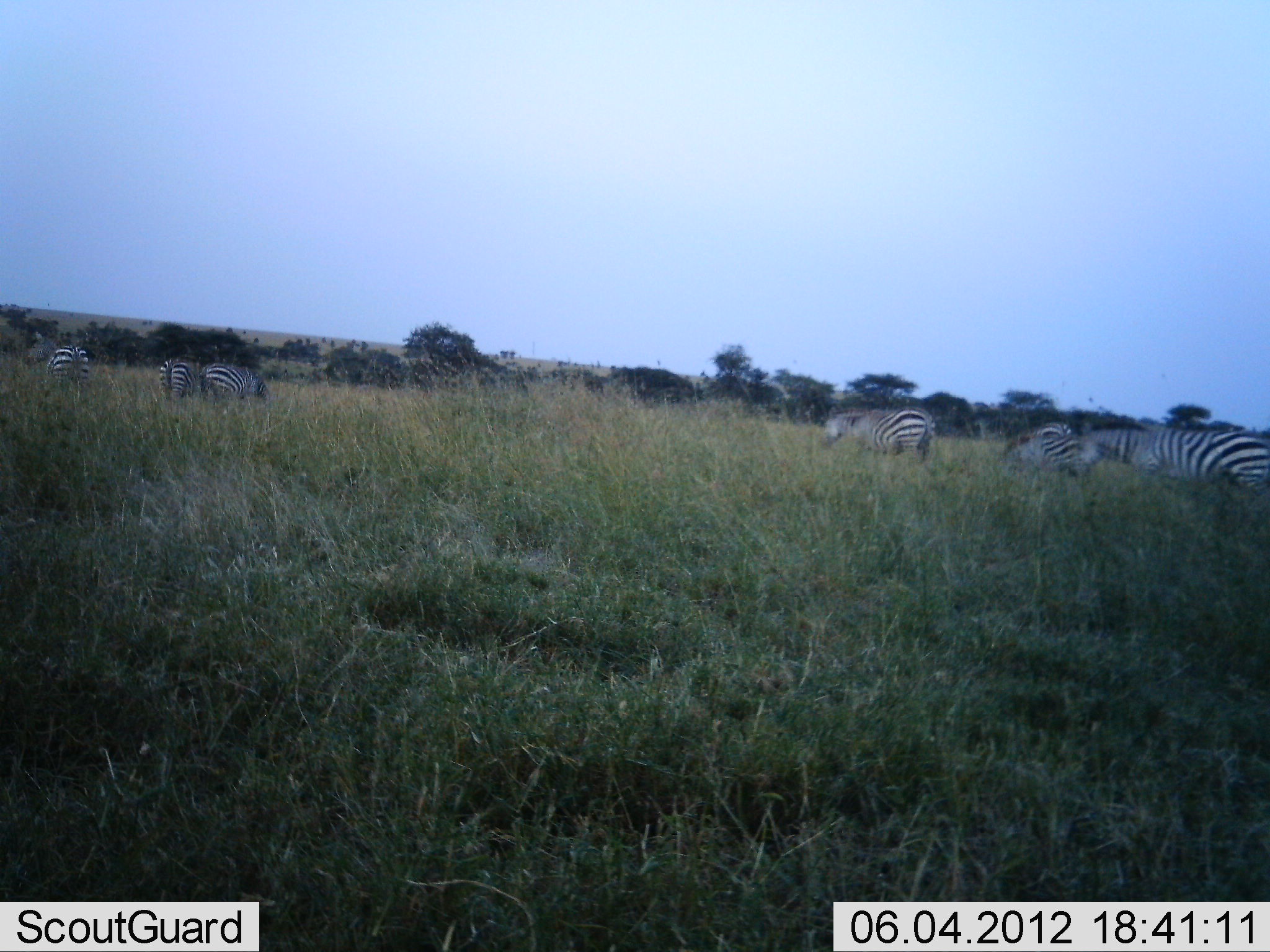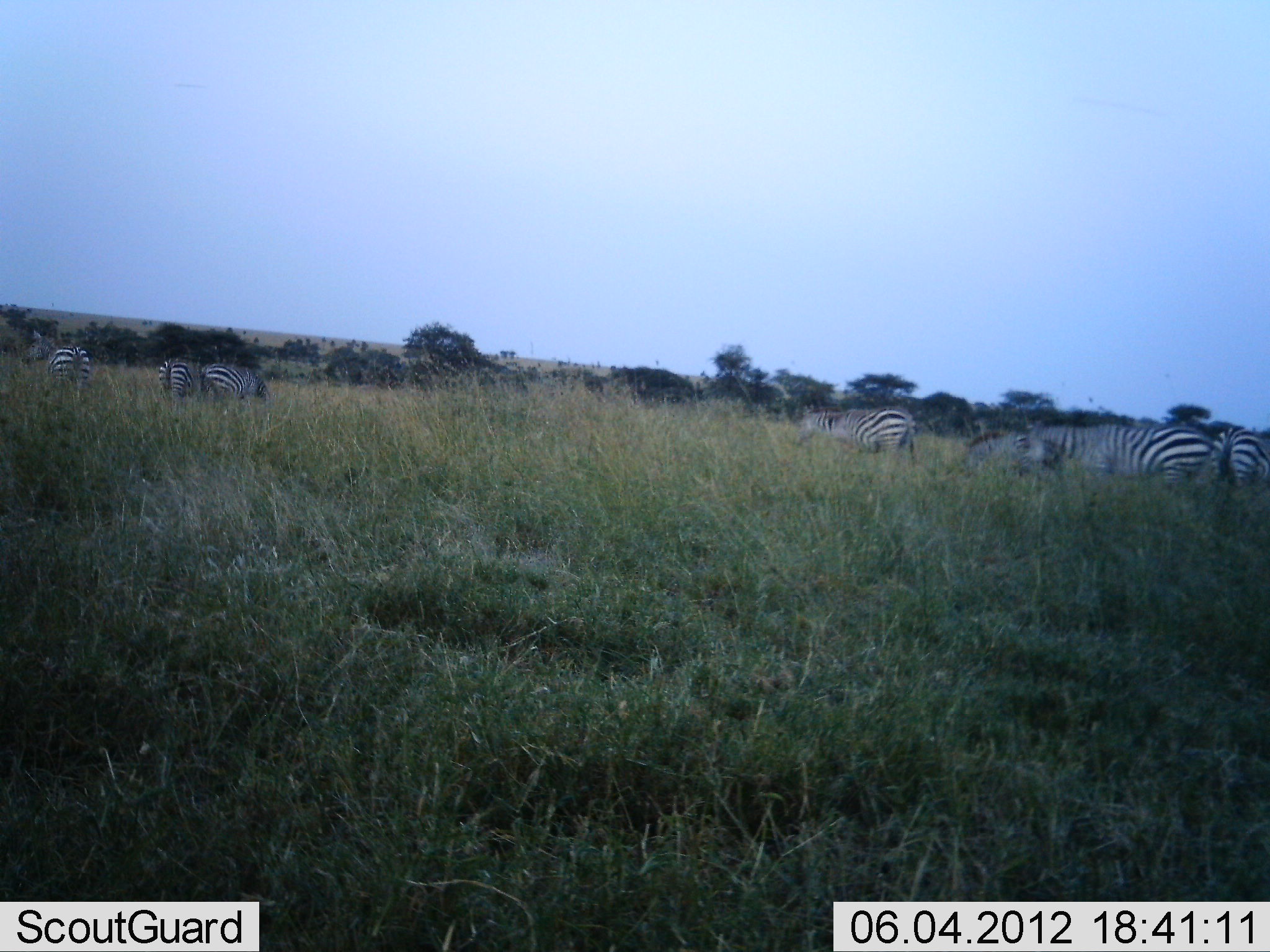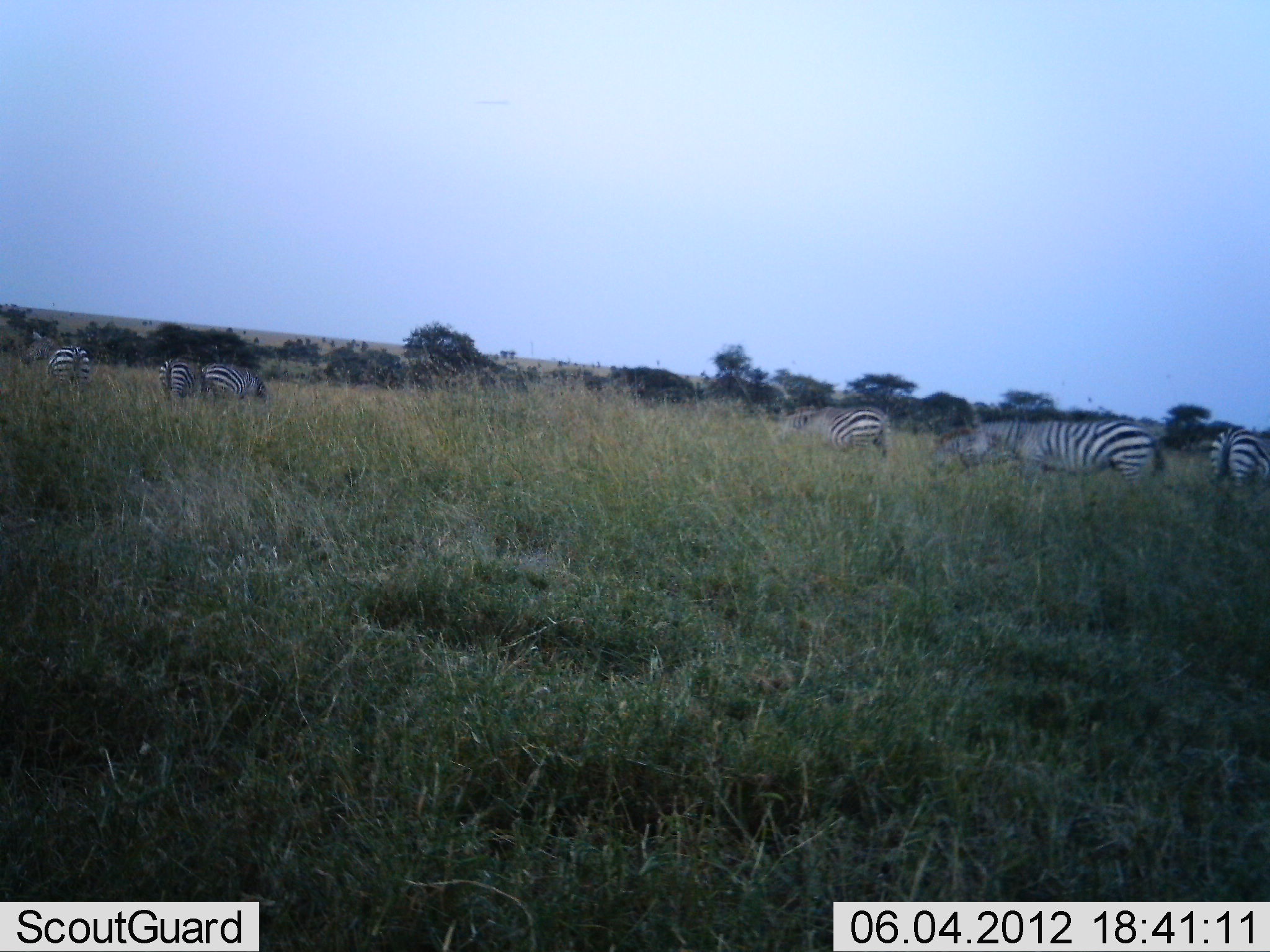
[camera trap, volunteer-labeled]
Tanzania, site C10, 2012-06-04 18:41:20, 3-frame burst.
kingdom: Animalia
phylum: Chordata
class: Mammalia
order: Perissodactyla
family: Equidae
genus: Equus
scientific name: Equus quagga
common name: plains zebra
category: zebra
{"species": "zebra (plains zebra) (Equus quagga)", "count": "7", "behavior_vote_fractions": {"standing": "50%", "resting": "0%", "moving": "60%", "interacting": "0%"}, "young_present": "10%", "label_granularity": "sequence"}